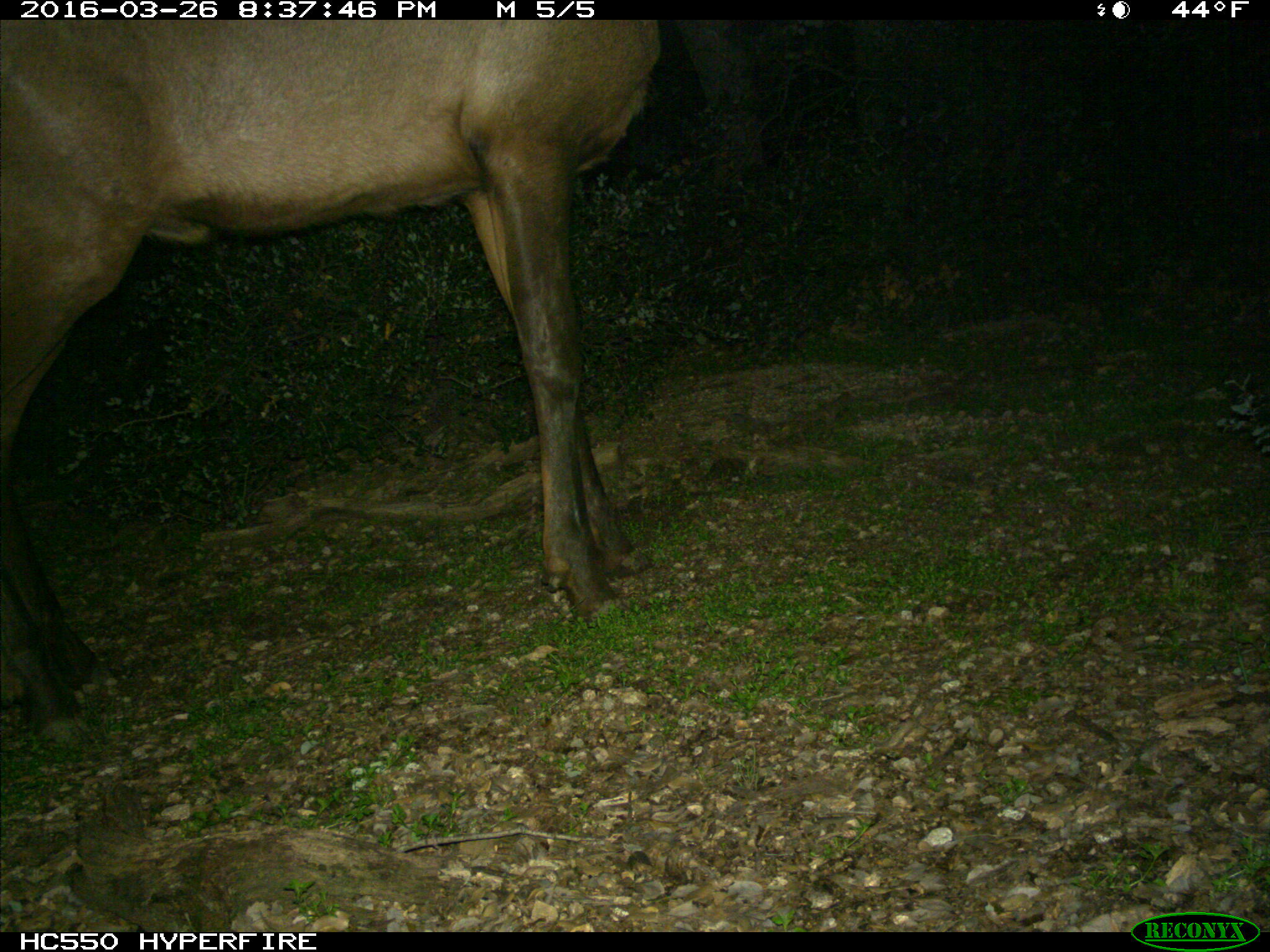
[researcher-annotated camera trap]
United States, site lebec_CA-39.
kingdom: Animalia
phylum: Chordata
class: Mammalia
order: Artiodactyla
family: Cervidae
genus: Cervus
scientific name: Cervus canadensis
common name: elk